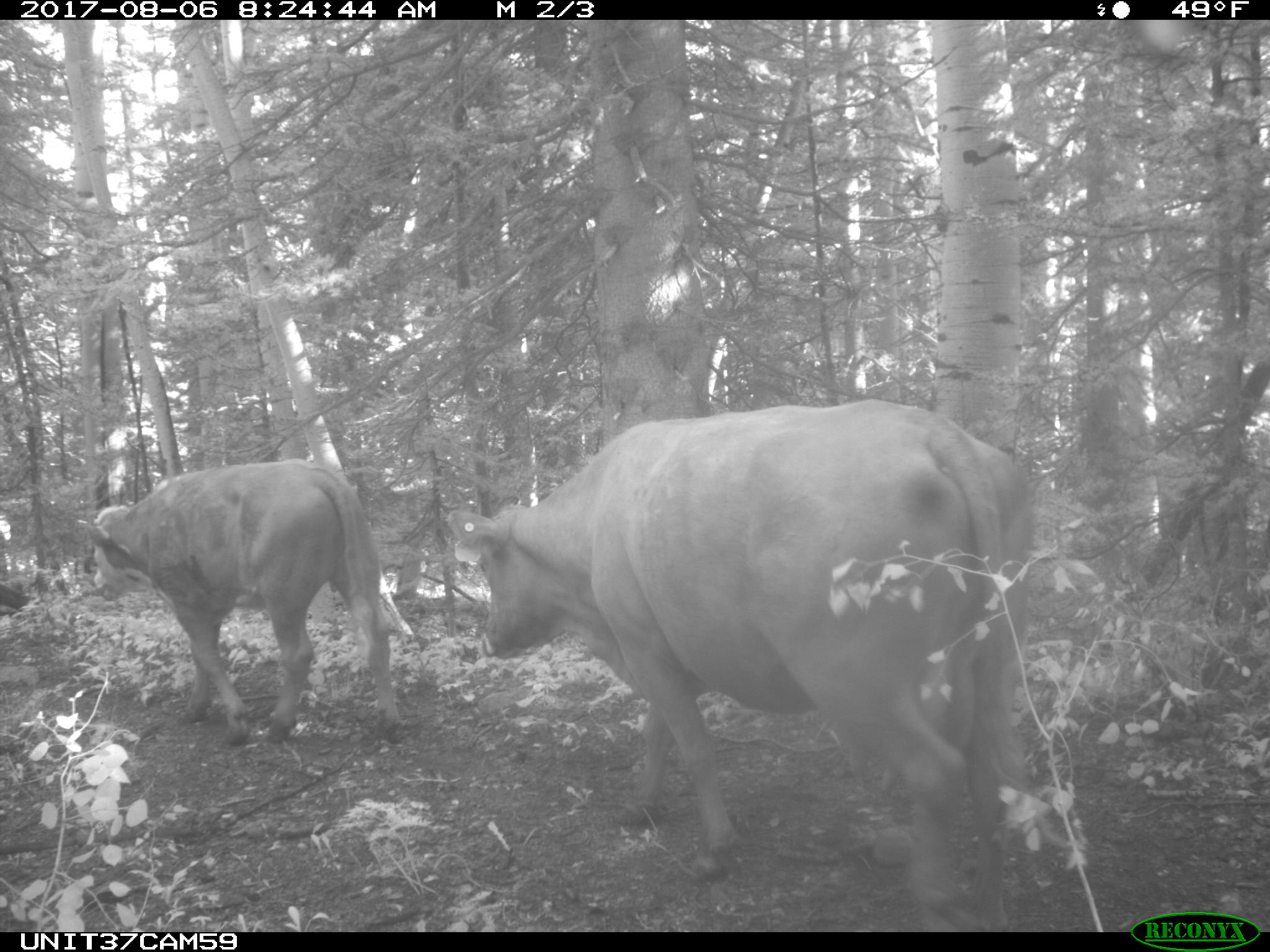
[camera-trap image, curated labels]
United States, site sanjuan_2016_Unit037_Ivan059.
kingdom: Animalia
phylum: Chordata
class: Mammalia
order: Artiodactyla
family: Bovidae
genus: Bos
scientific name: Bos taurus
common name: domestic cow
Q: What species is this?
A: Bos taurus (domestic cow).